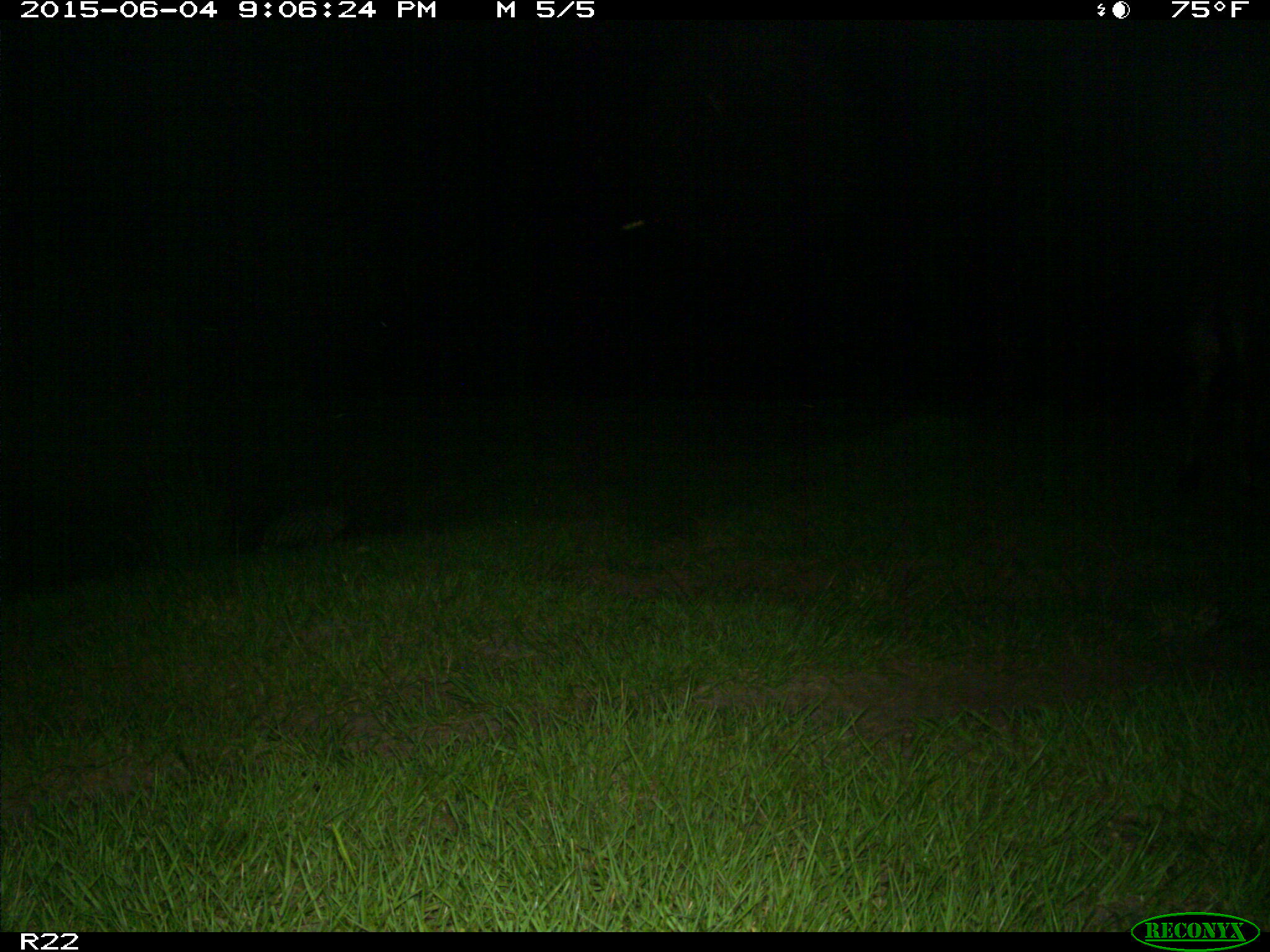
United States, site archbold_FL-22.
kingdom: Animalia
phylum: Chordata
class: Mammalia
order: Artiodactyla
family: Bovidae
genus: Bos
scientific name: Bos taurus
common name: domestic cow